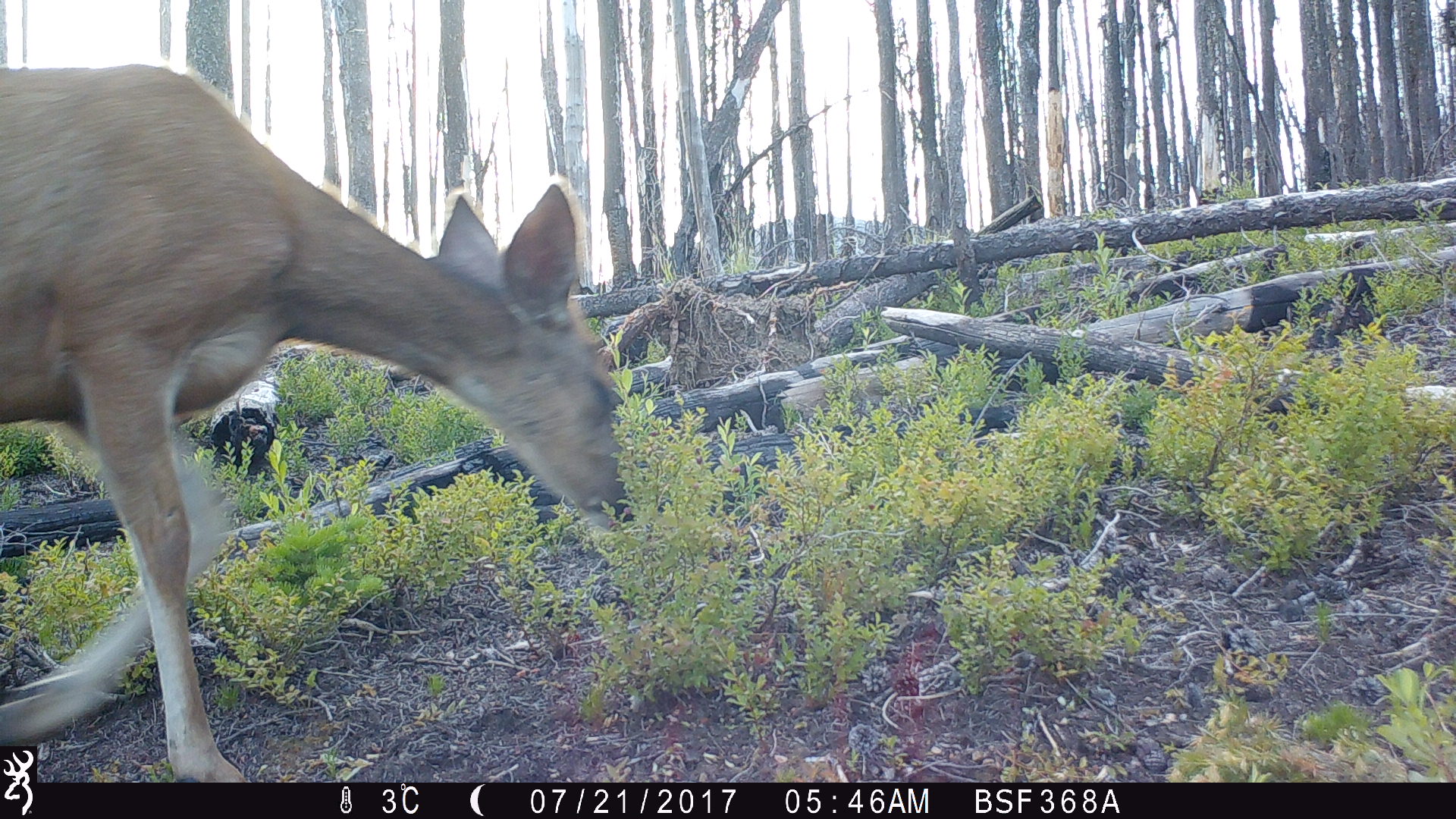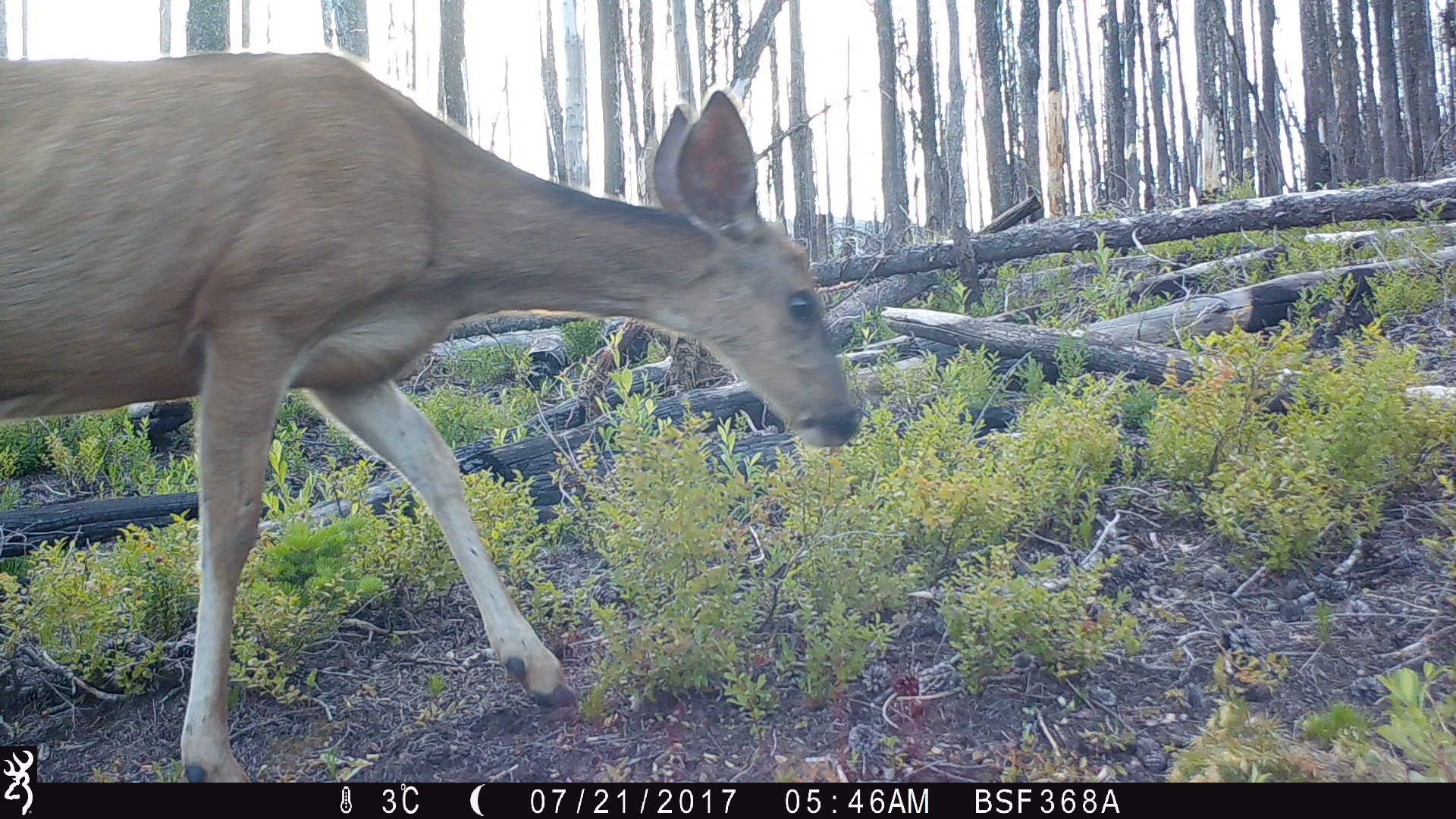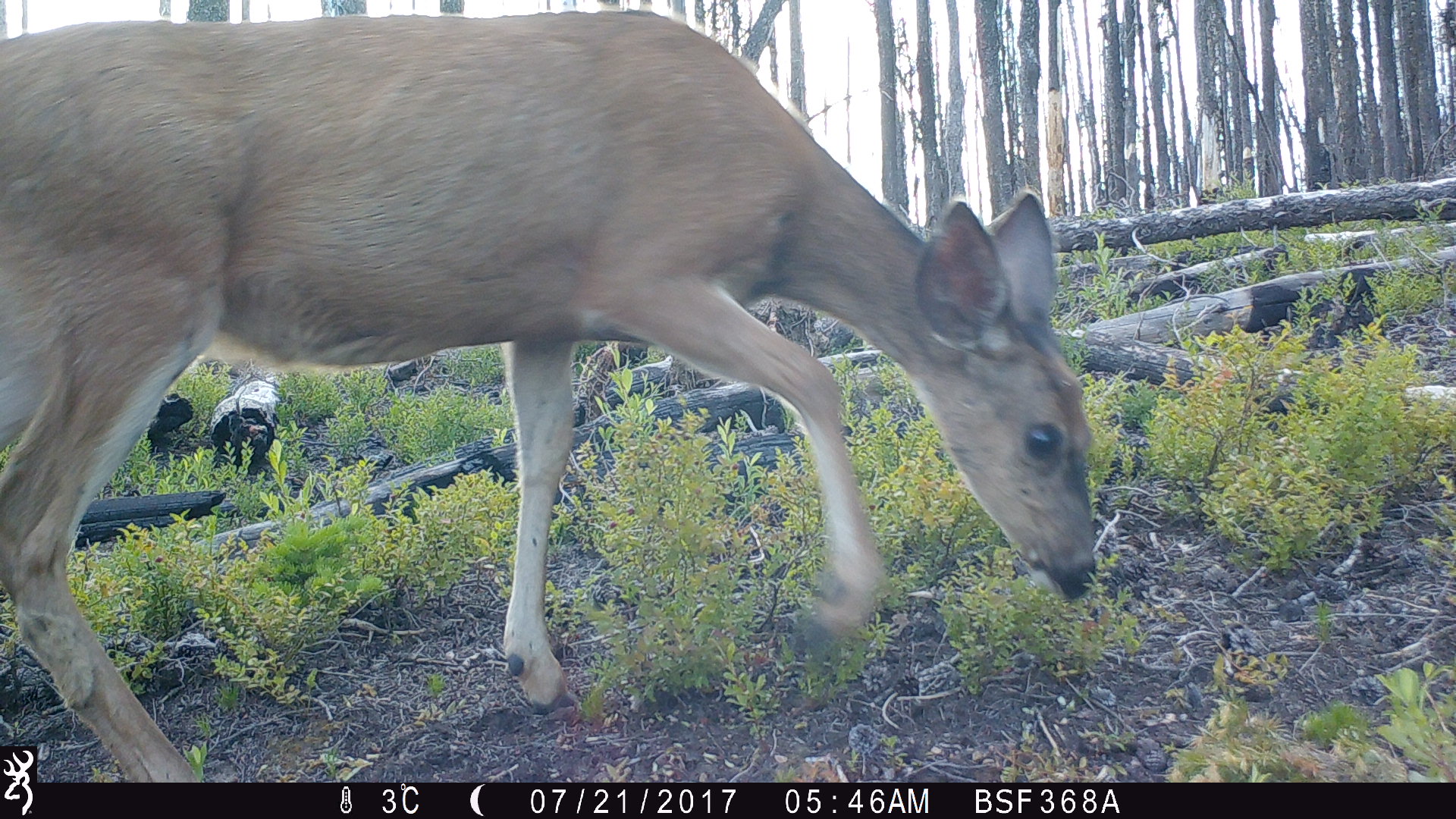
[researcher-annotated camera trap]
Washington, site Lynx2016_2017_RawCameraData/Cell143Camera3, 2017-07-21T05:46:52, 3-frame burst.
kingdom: Animalia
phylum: Chordata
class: Mammalia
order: Artiodactyla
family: Cervidae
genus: Odocoileus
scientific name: Odocoileus hemionus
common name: mule deer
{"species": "Odocoileus hemionus (mule deer)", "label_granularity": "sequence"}